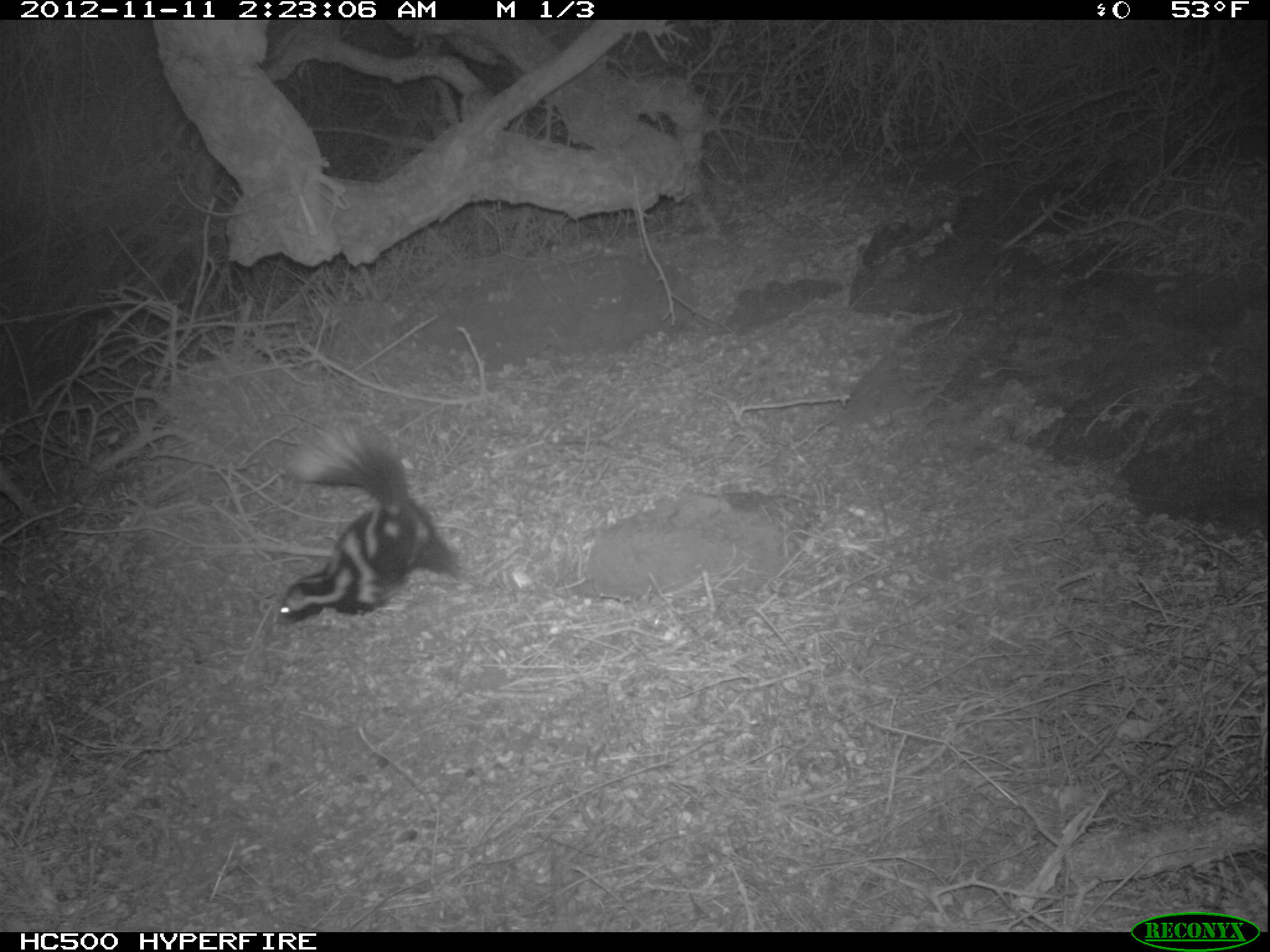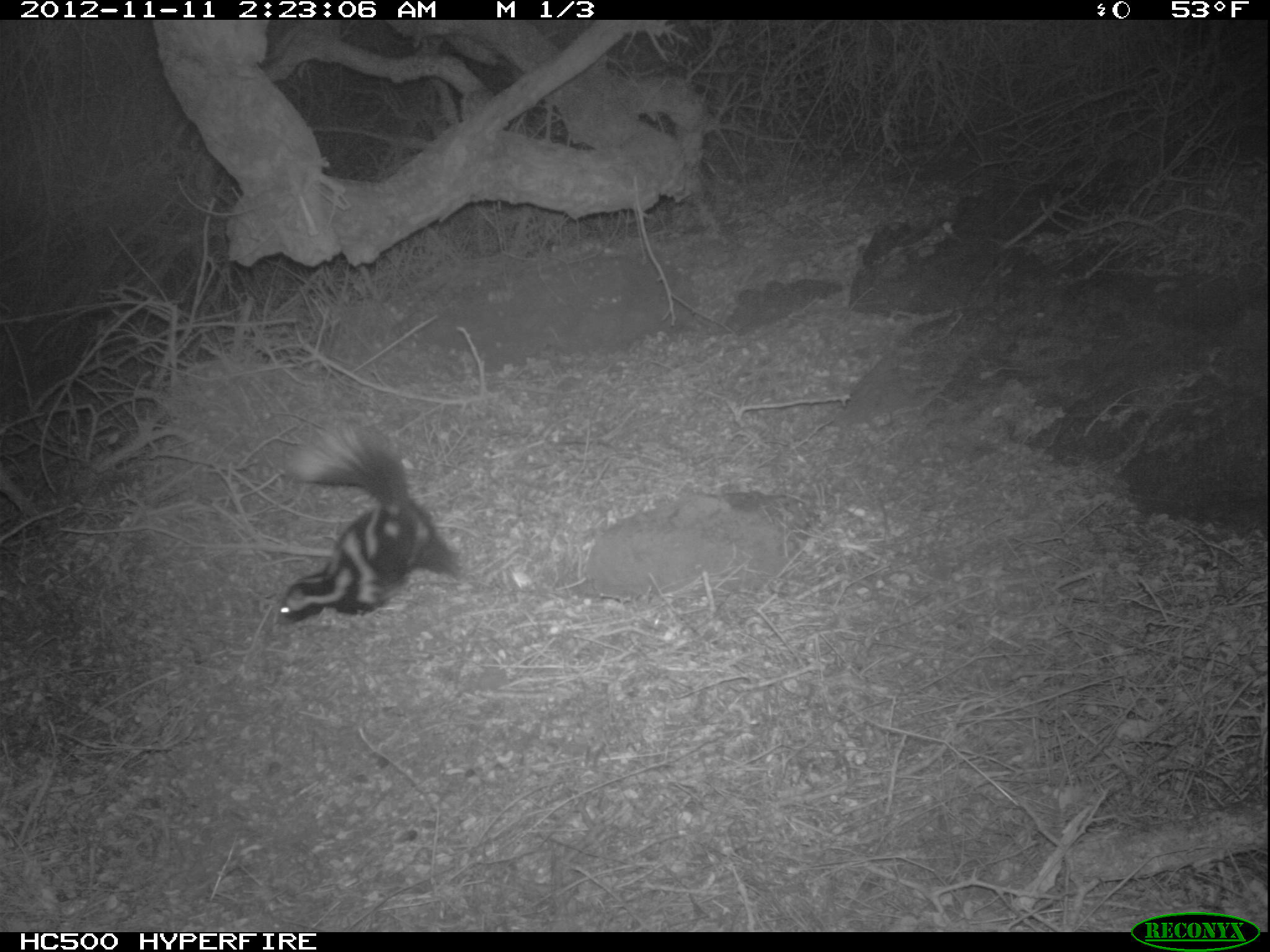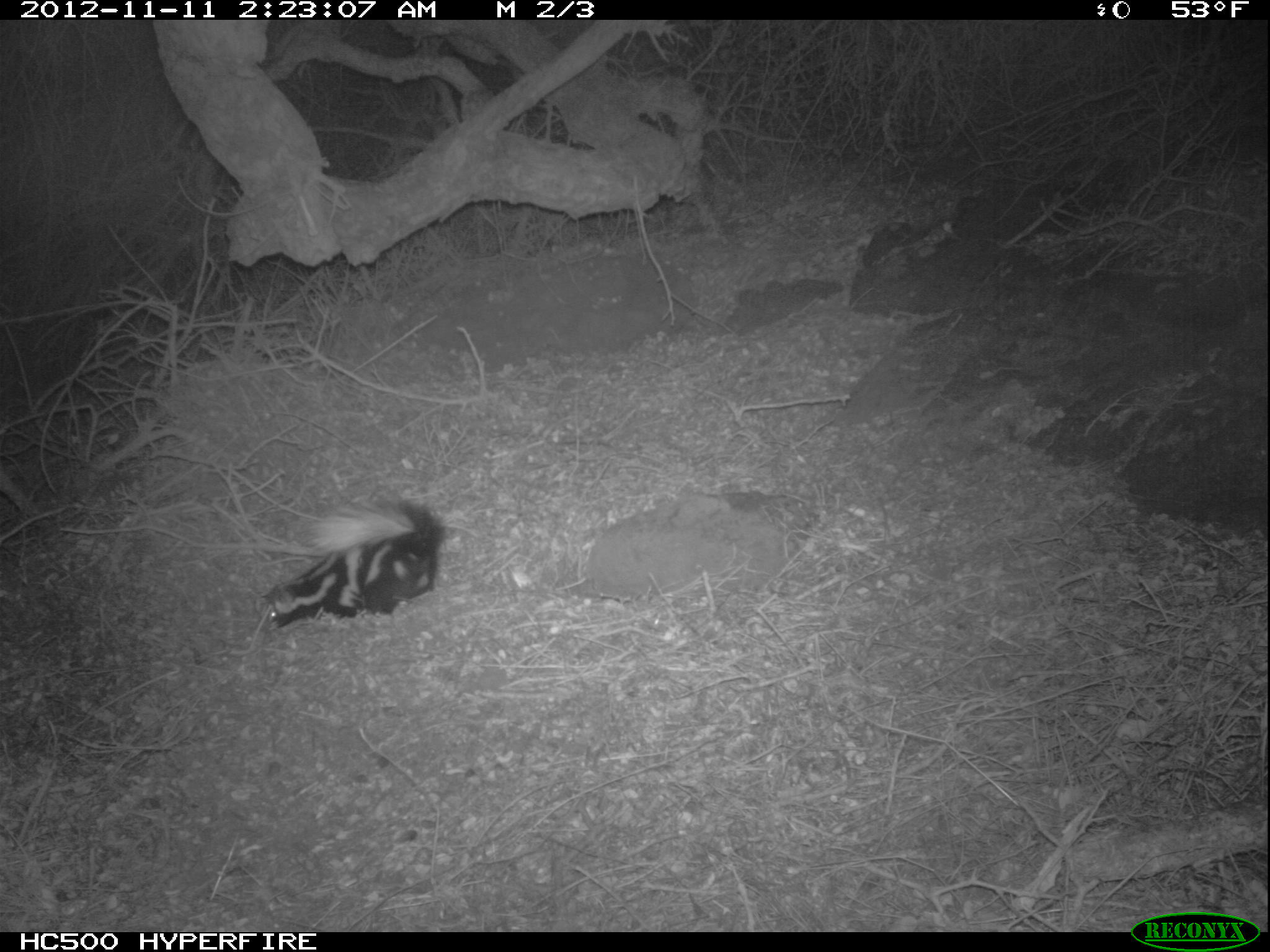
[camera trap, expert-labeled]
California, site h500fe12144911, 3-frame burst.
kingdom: Animalia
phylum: Chordata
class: Mammalia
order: Carnivora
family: Mephitidae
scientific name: Mephitidae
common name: skunk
Skunk (Mephitidae).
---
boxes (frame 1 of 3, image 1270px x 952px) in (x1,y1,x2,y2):
skunk: (273,423,462,625)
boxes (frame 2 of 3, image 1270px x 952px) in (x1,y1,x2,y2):
skunk: (277,420,466,624)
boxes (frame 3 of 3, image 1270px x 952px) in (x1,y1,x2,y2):
skunk: (262,495,442,633)